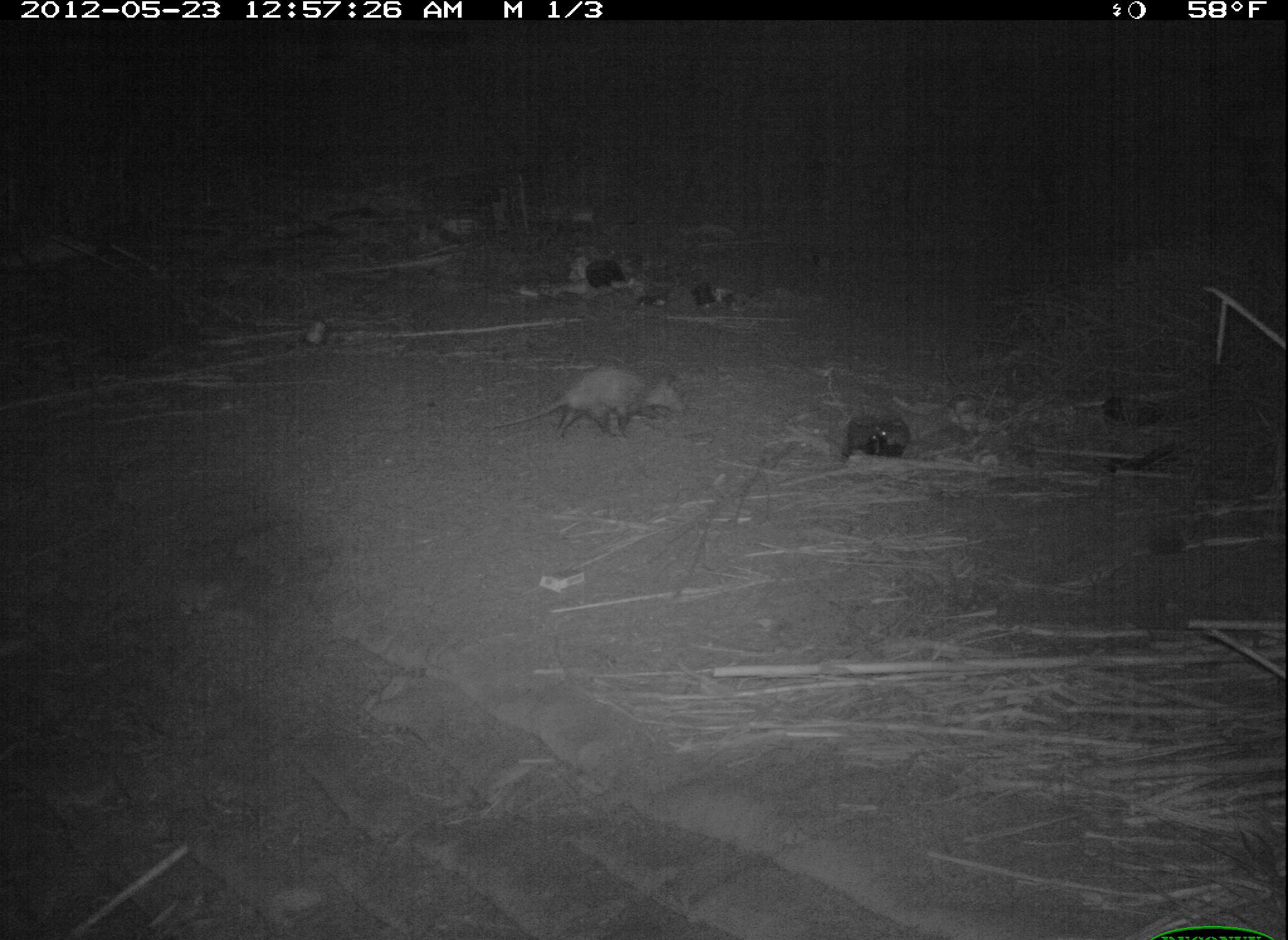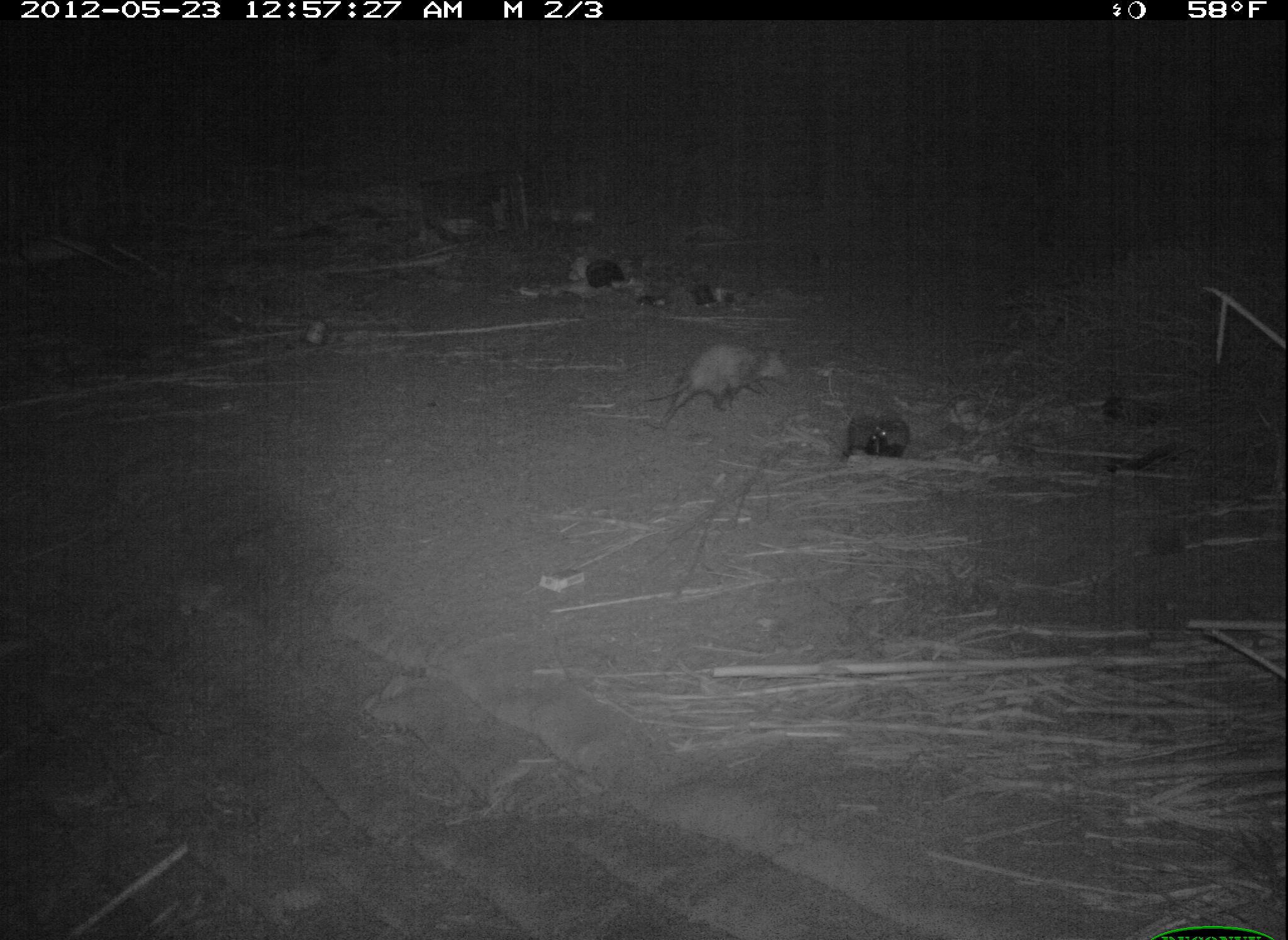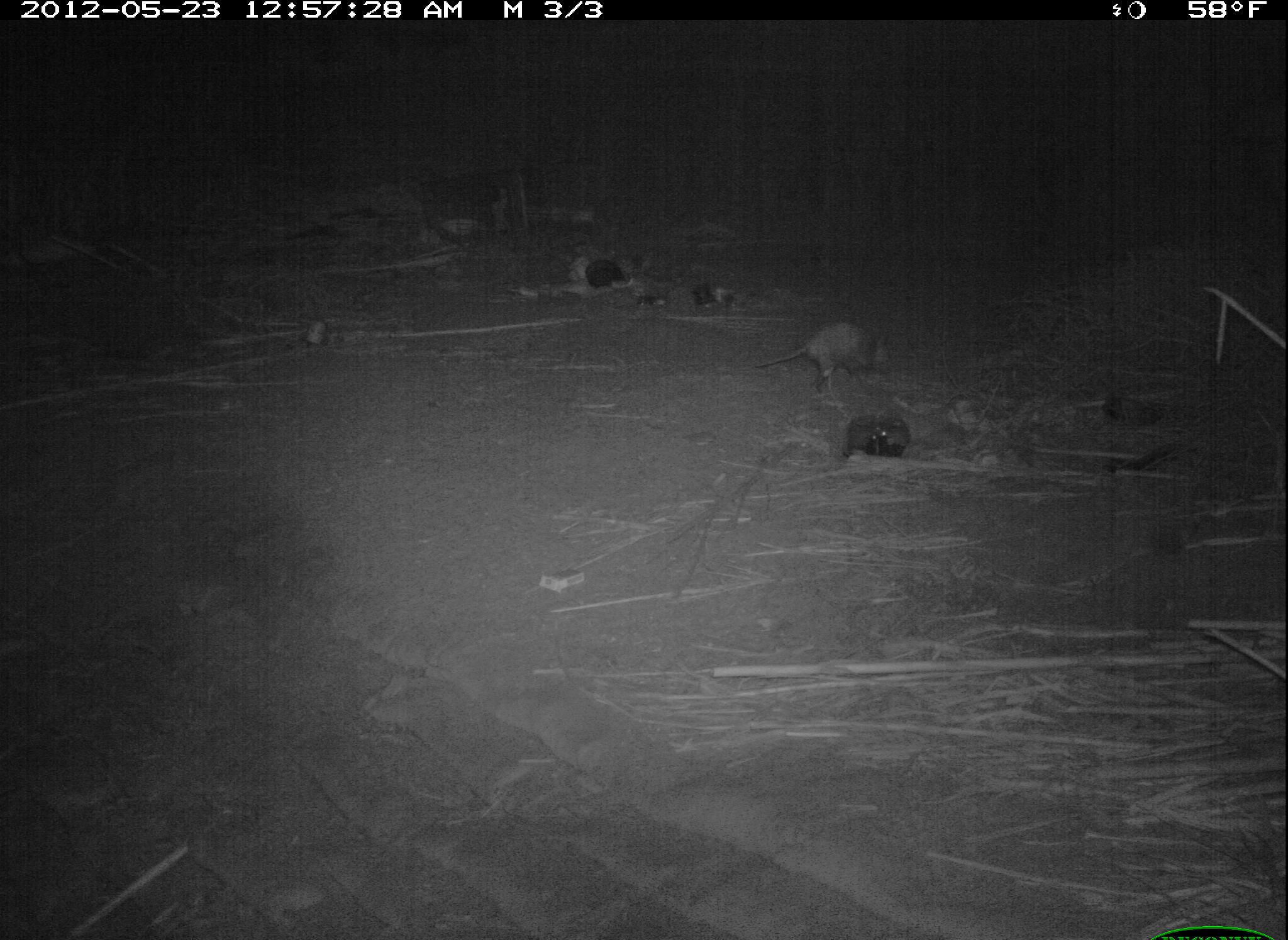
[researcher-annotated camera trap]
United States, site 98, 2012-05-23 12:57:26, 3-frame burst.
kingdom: Animalia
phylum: Chordata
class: Mammalia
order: Didelphimorphia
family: Didelphidae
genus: Didelphis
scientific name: Didelphis virginiana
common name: virginia opossum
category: opossum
Opossum (virginia opossum) (Didelphis virginiana).